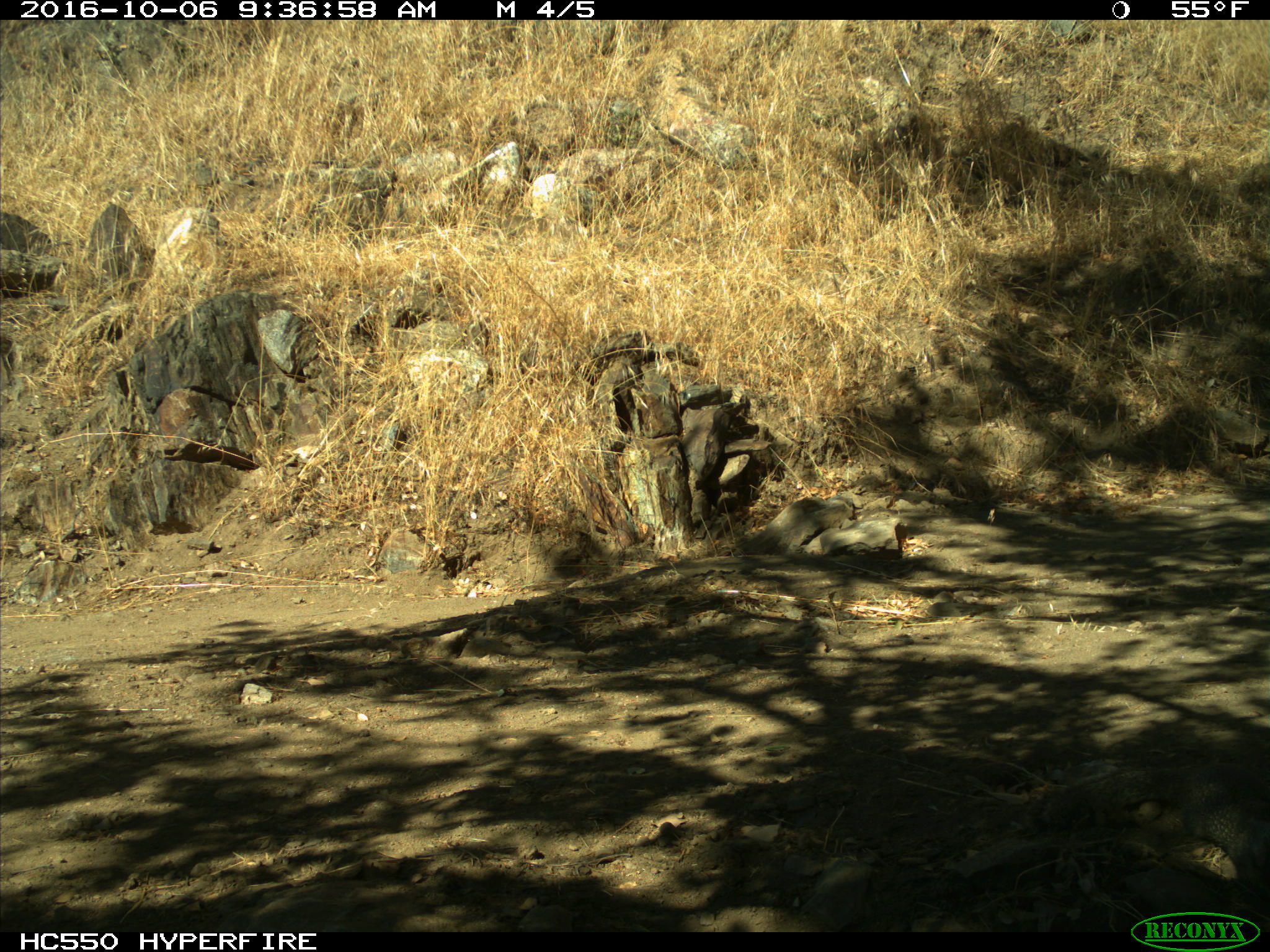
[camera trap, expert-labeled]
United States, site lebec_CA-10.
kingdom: Animalia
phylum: Chordata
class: Mammalia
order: Rodentia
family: Sciuridae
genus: Otospermophilus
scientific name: Otospermophilus beecheyi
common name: california ground squirrel